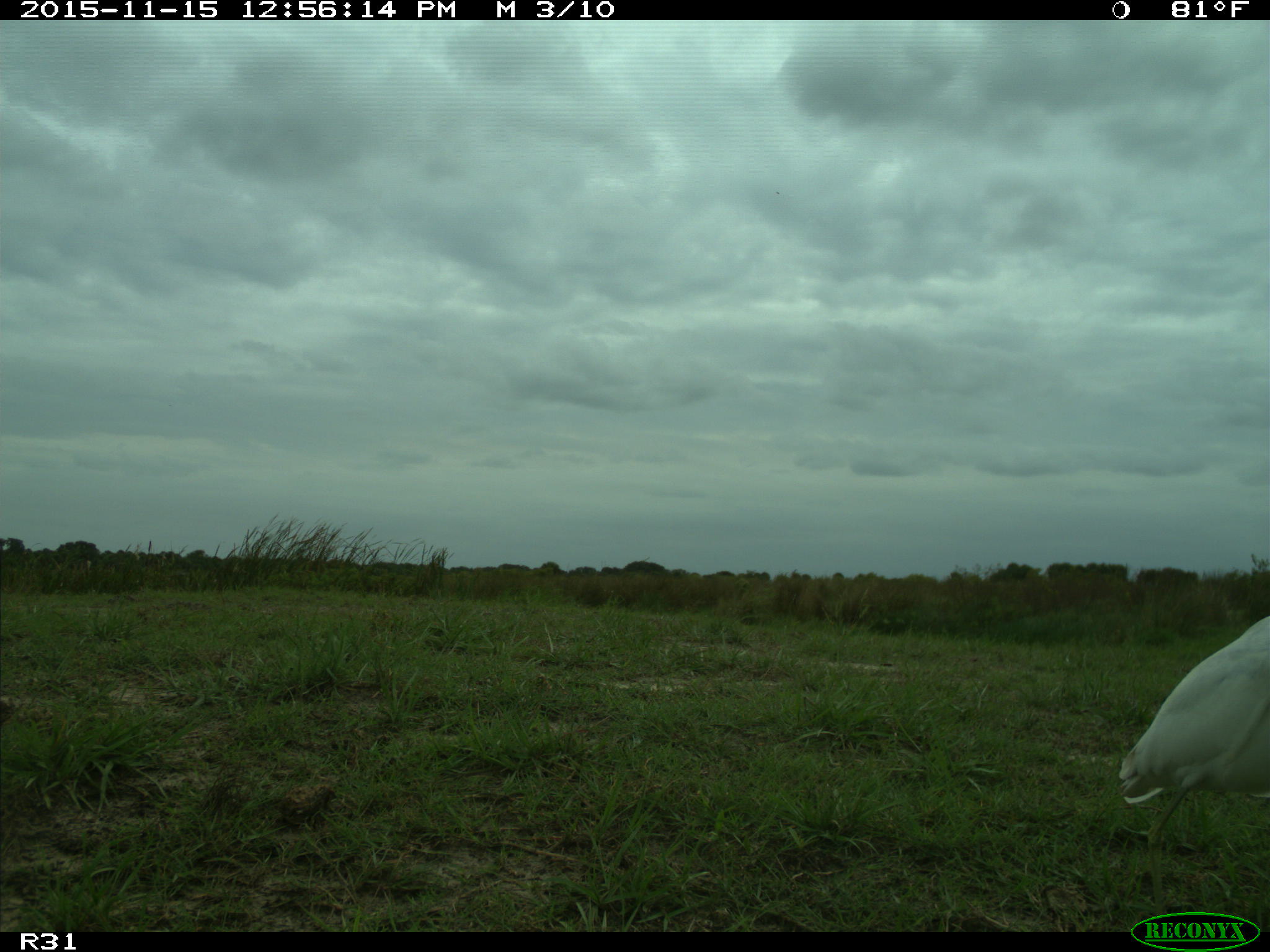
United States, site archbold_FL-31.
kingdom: Animalia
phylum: Chordata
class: Aves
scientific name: Aves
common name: birds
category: unidentified bird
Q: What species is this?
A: Unidentified bird (birds) (Aves).